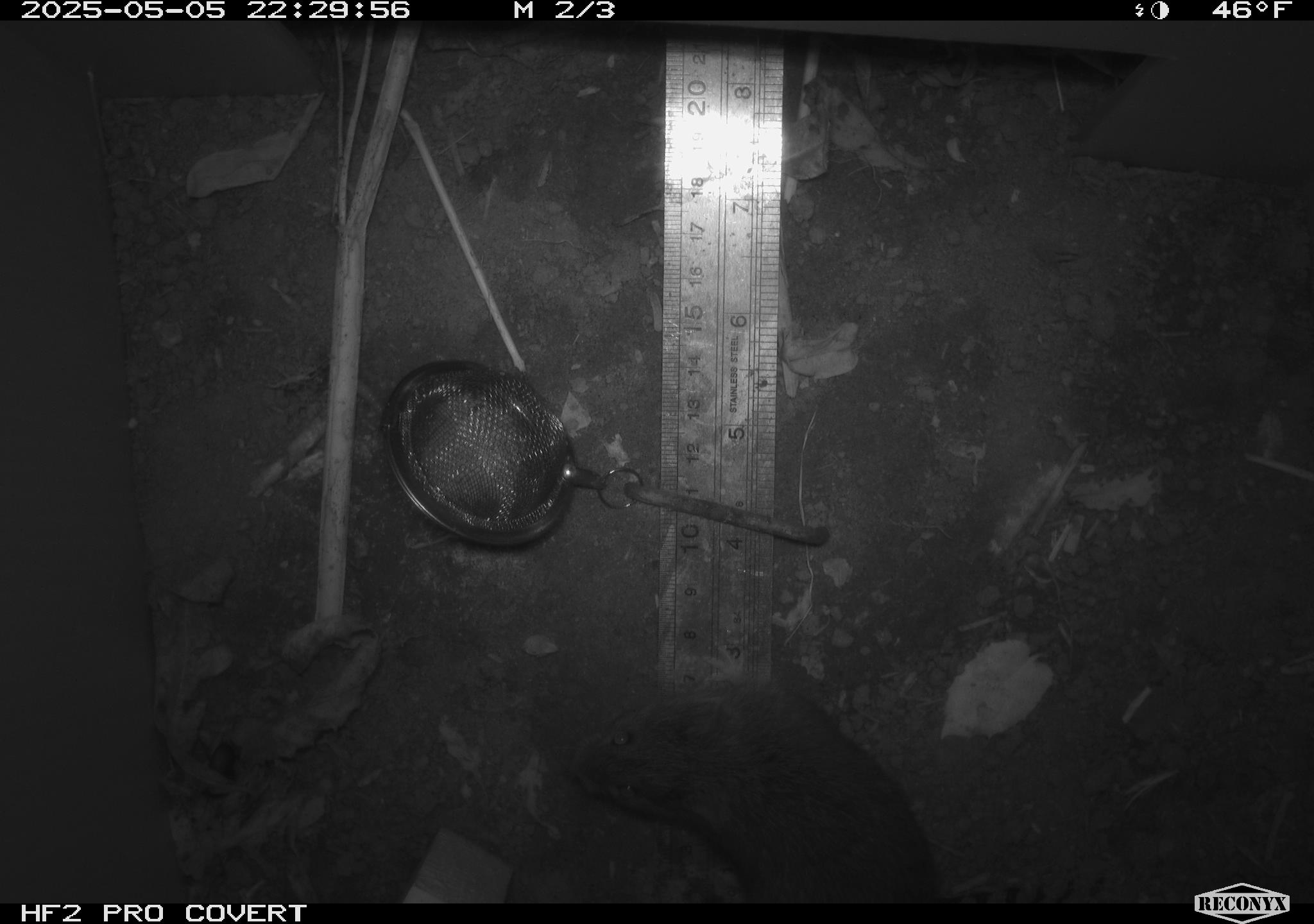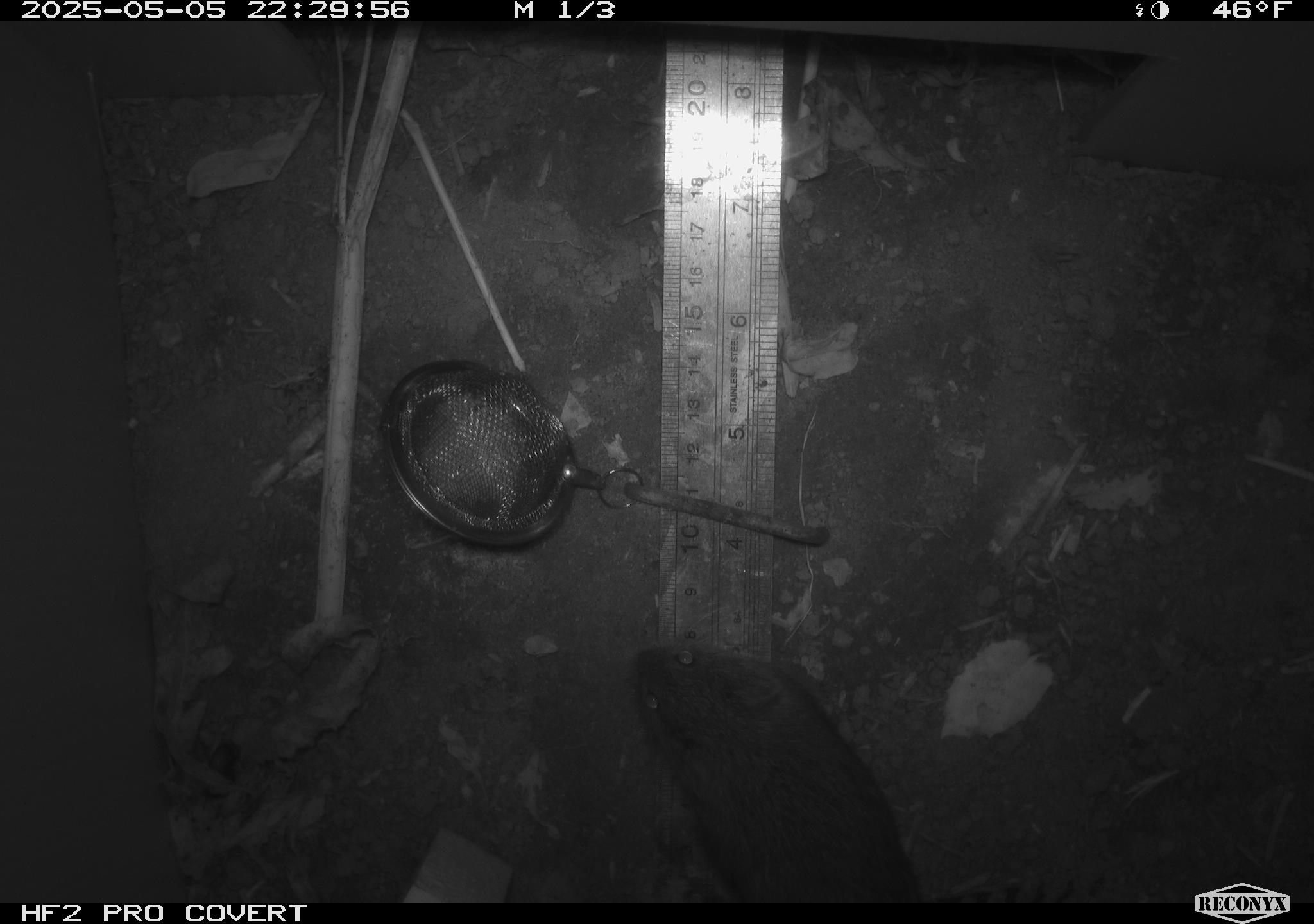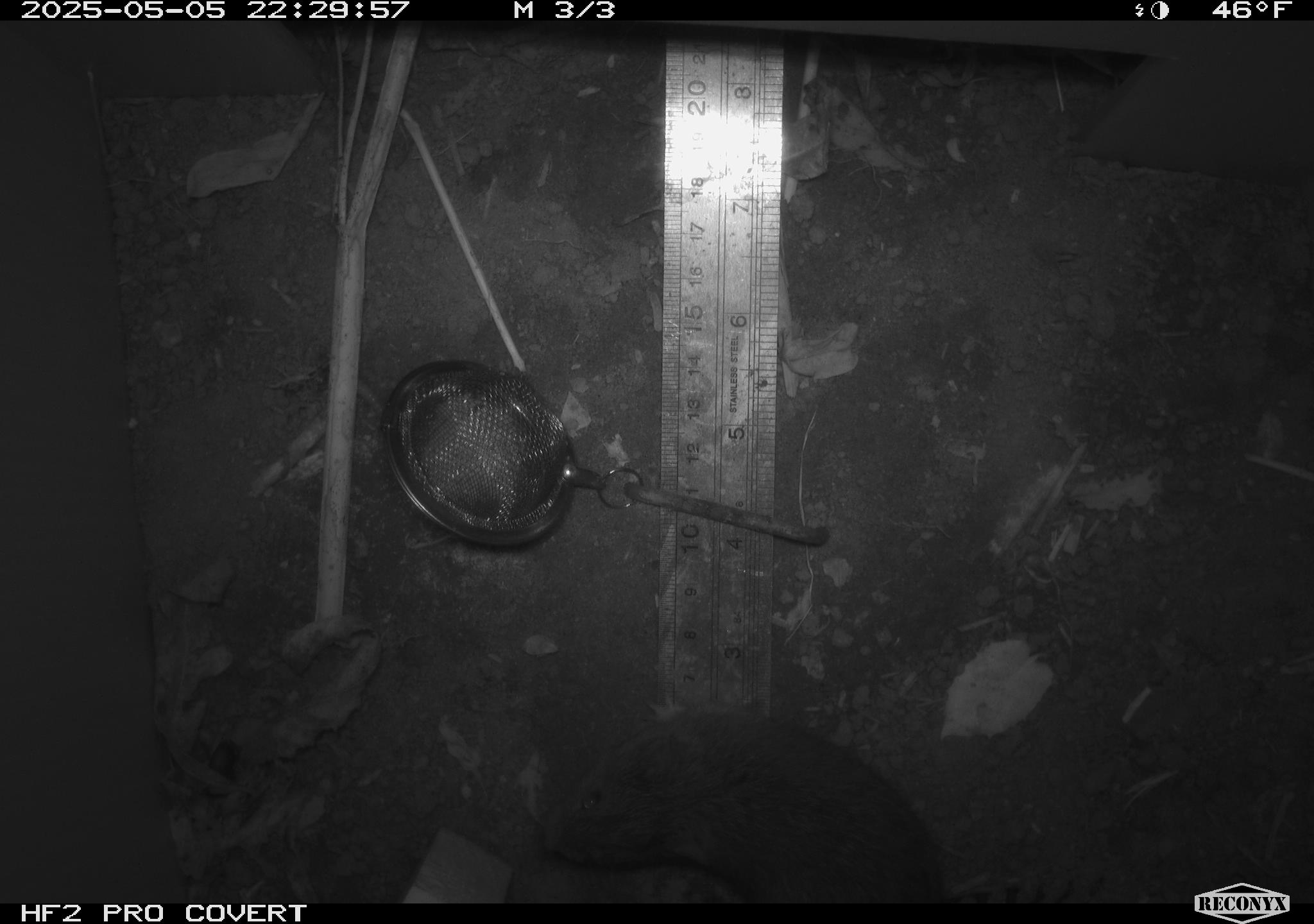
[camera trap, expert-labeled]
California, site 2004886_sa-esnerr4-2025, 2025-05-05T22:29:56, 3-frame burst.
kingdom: Animalia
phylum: Chordata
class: Mammalia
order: Rodentia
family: Cricetidae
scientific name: Arvicolinae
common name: voles, lemmings, and muskrats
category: arvicolinae subfamily